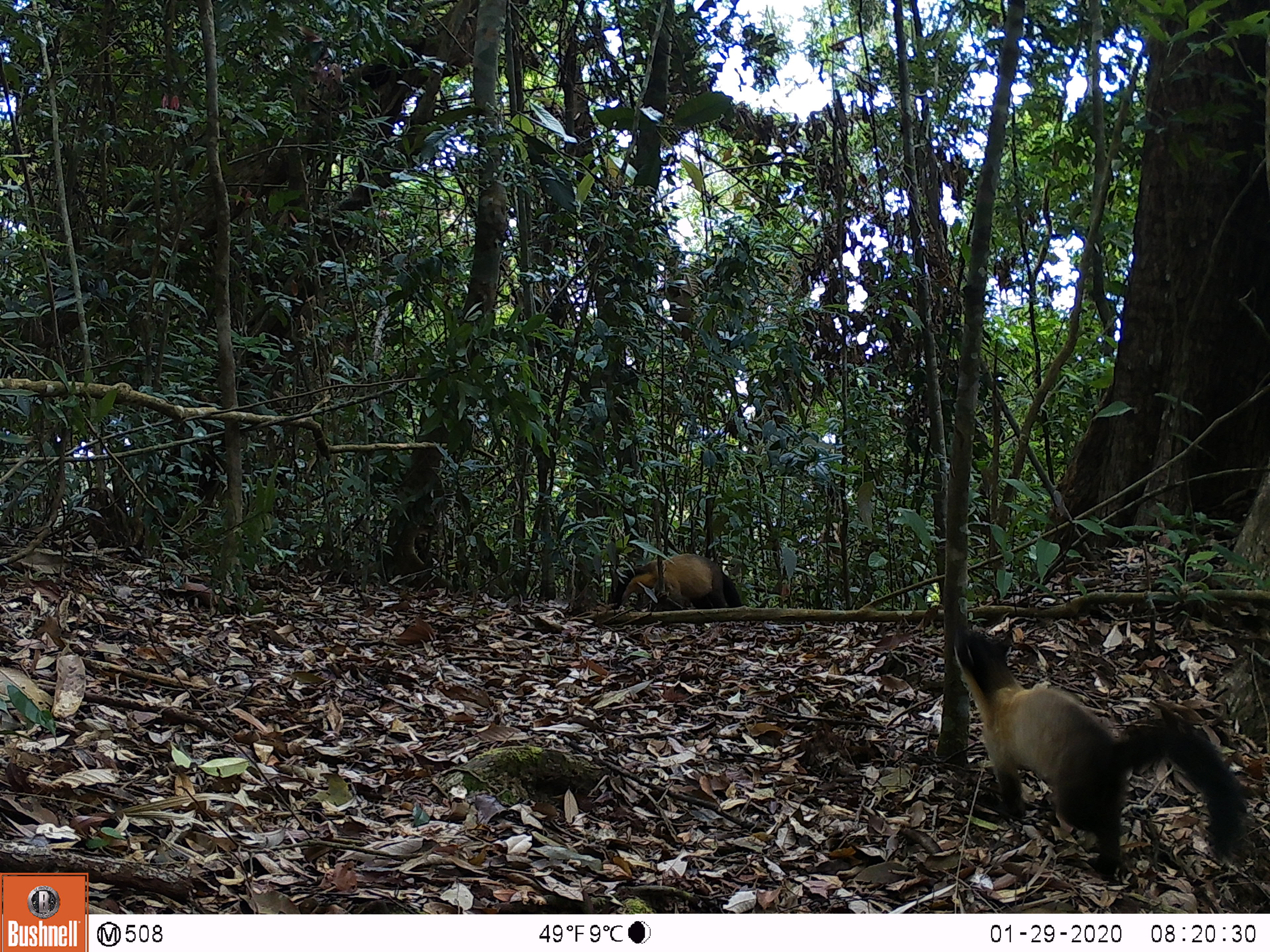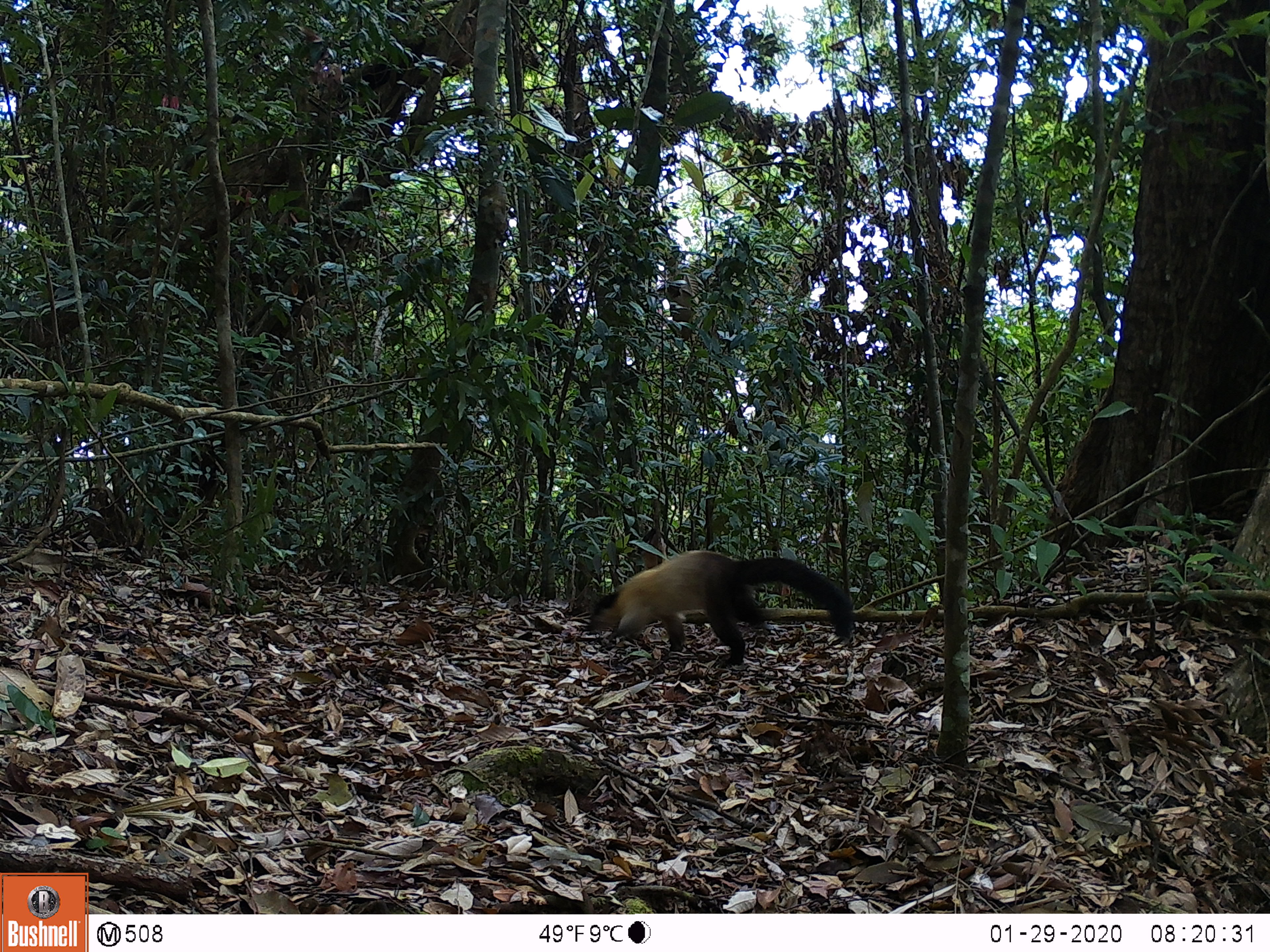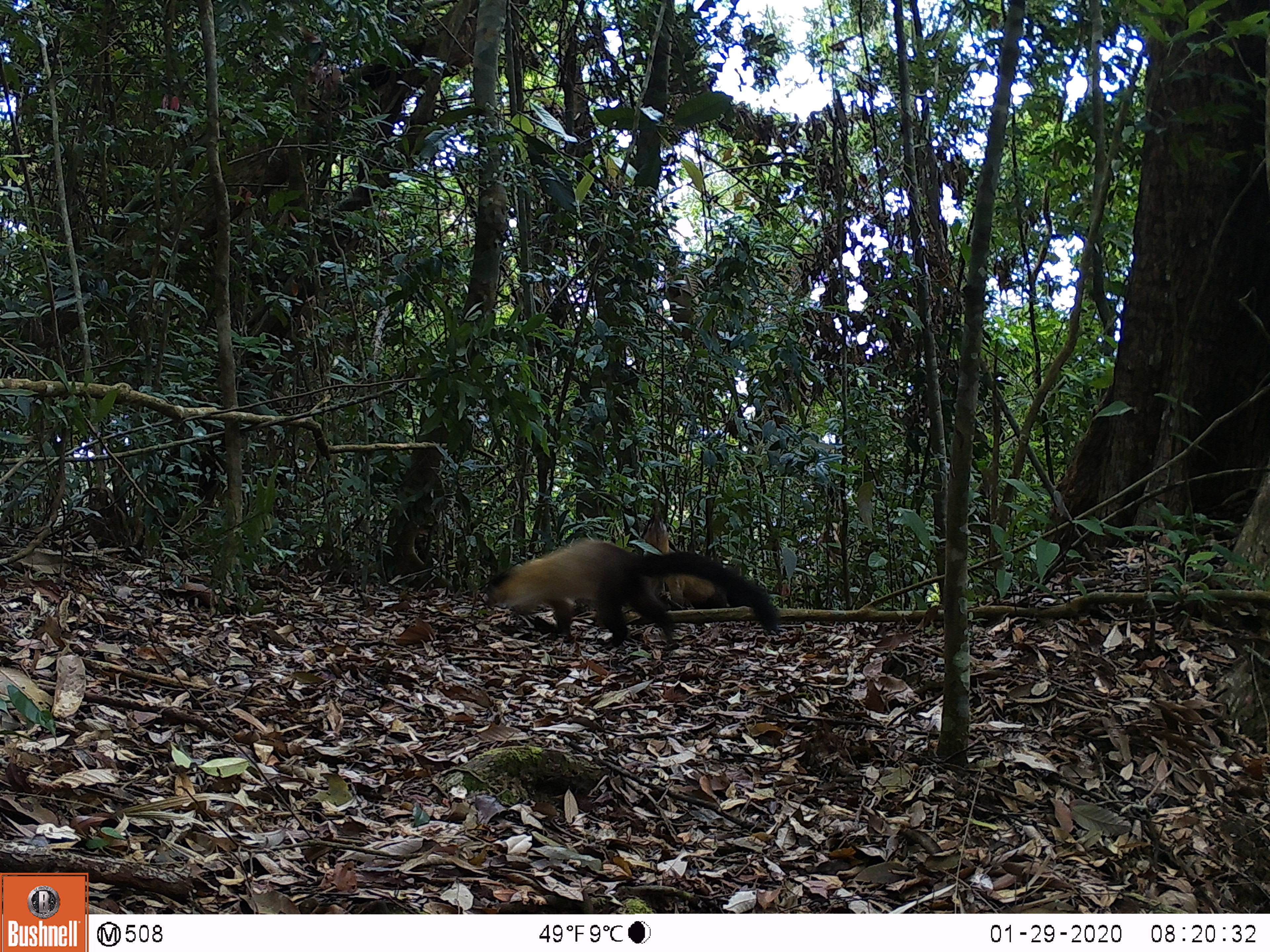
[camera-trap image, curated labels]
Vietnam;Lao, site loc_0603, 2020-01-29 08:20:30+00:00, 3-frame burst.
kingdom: Animalia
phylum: Chordata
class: Mammalia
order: Carnivora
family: Mustelidae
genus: Martes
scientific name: Martes flavigula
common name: yellow-throated marten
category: yellow throated marten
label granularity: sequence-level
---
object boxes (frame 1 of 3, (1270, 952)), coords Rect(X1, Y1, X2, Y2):
yellow throated marten: Rect(954, 628, 1240, 875); Rect(612, 553, 742, 610)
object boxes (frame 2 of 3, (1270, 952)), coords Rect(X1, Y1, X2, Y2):
yellow throated marten: Rect(589, 548, 852, 666)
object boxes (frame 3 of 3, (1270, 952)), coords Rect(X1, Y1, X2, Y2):
yellow throated marten: Rect(485, 539, 778, 647); Rect(642, 500, 741, 608)